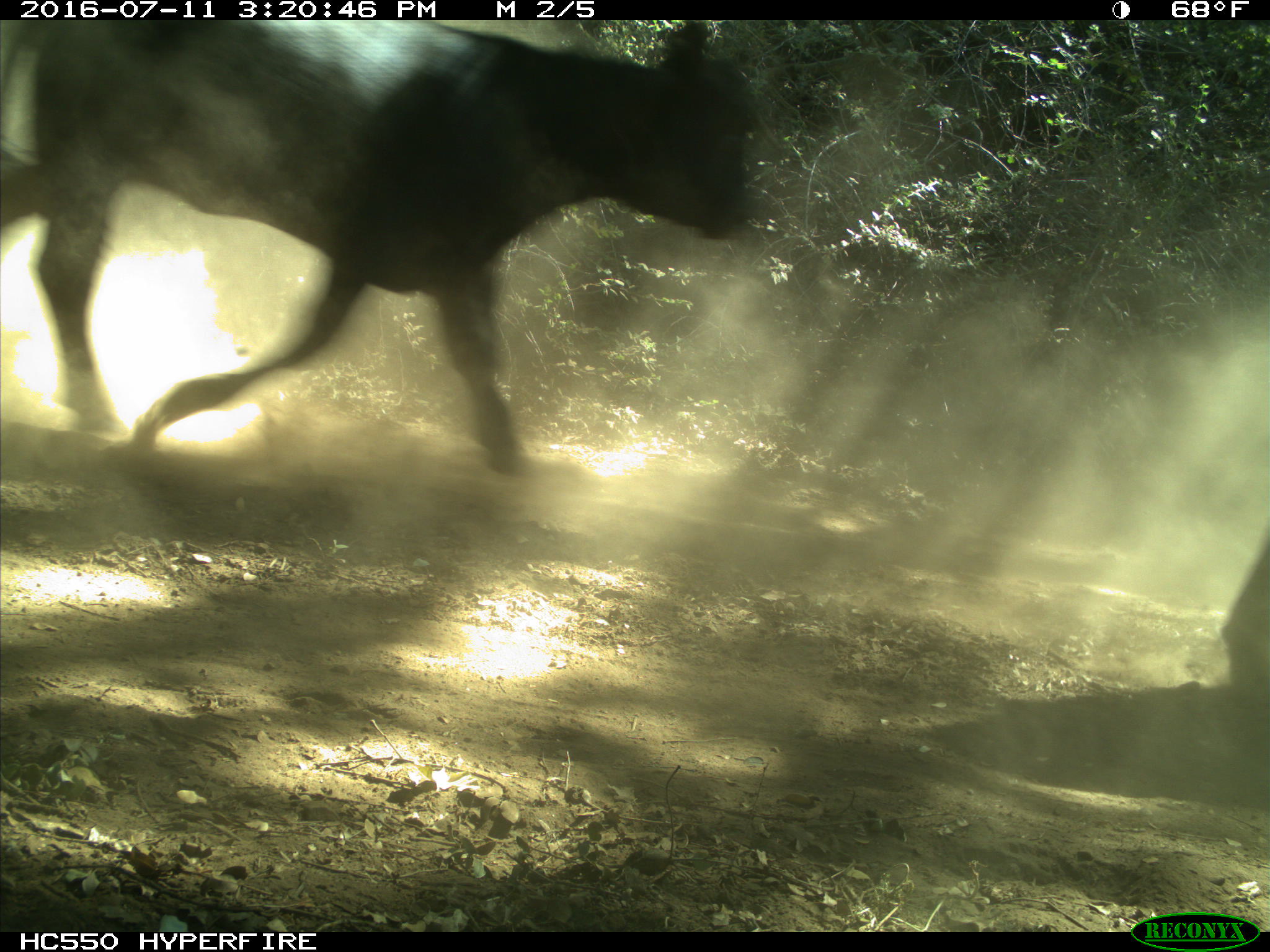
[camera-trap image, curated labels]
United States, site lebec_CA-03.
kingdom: Animalia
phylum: Chordata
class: Mammalia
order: Artiodactyla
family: Bovidae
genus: Bos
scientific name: Bos taurus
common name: domestic cow